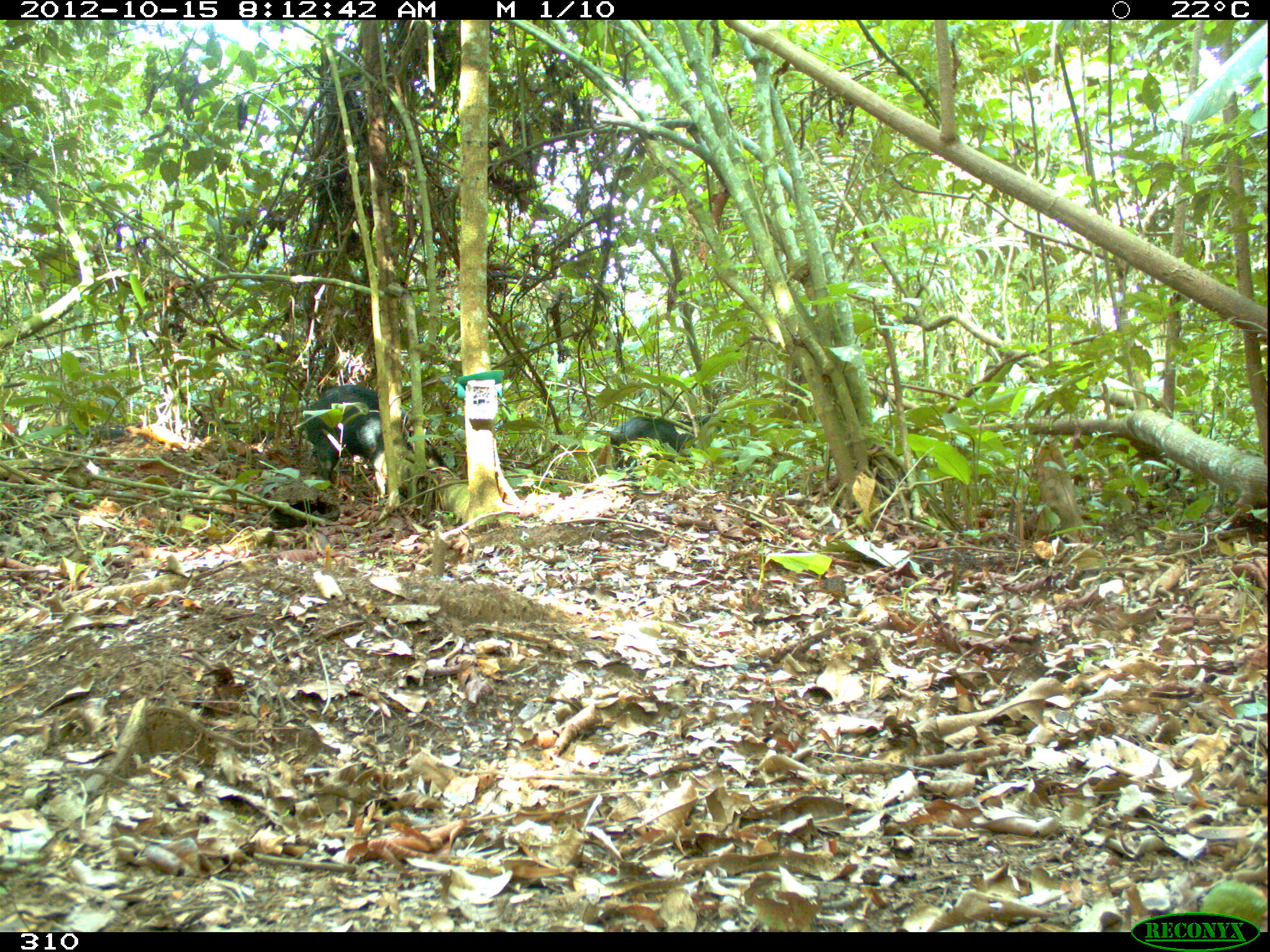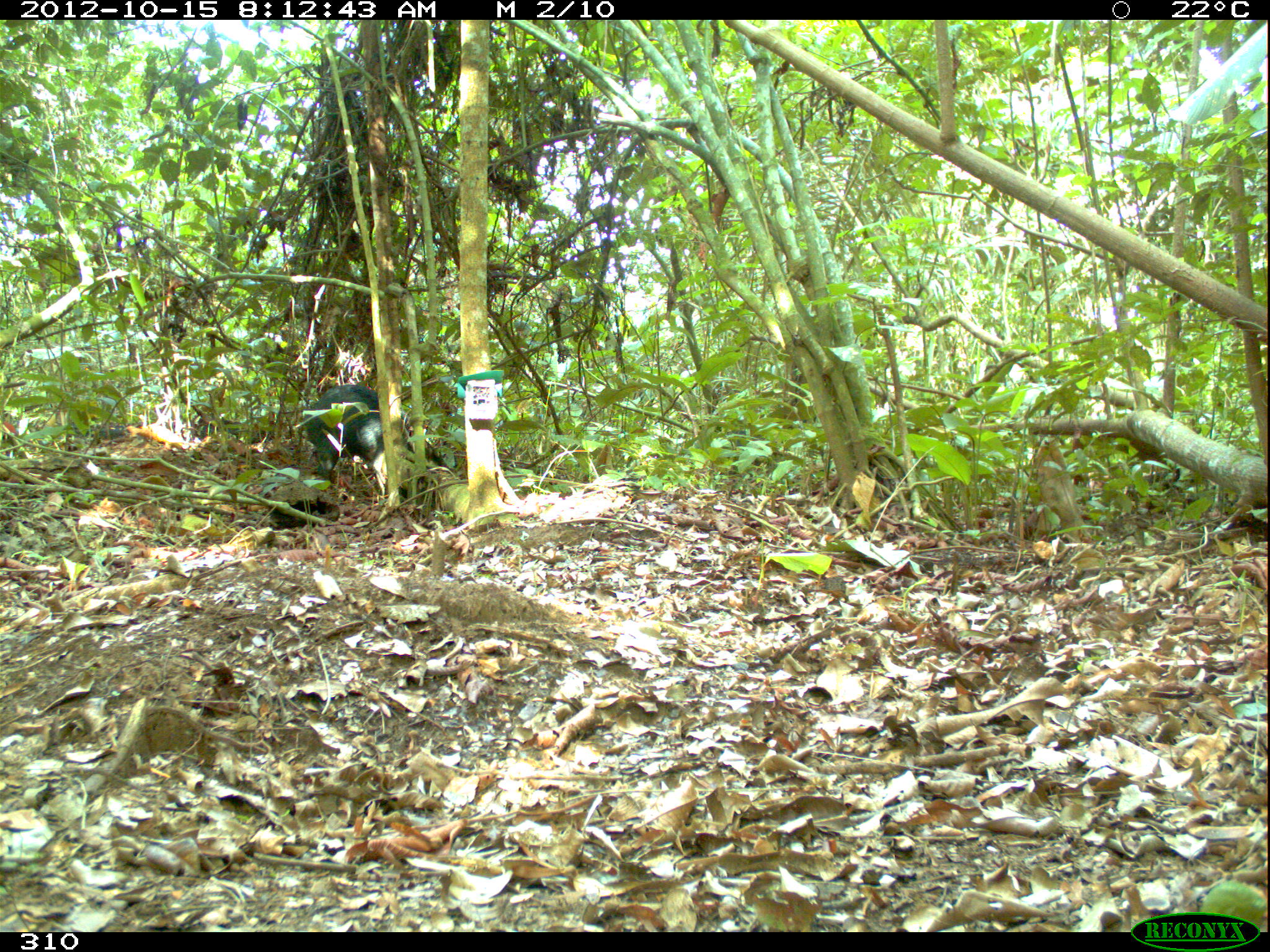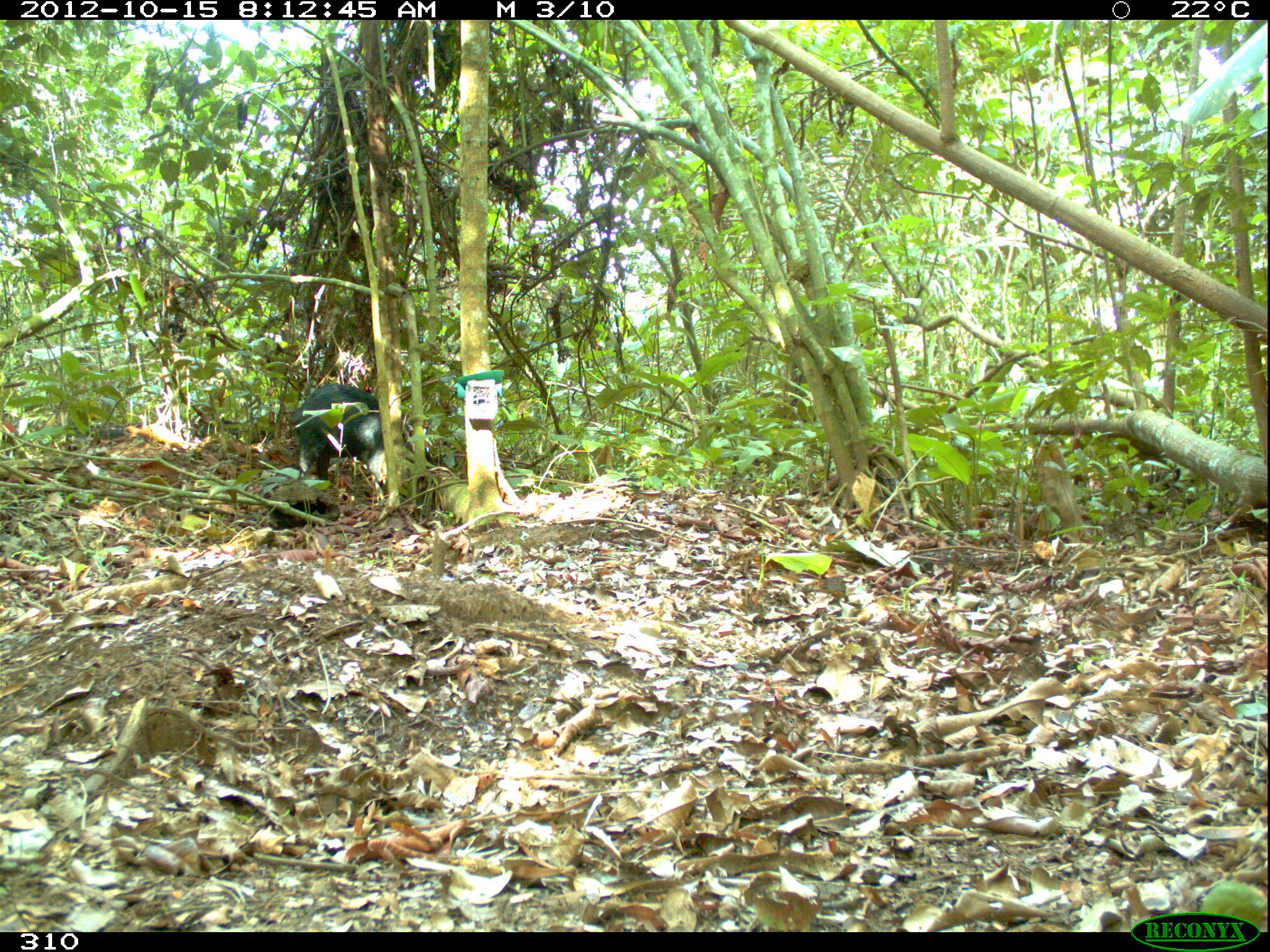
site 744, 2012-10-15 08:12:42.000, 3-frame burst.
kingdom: Animalia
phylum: Chordata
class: Mammalia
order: Artiodactyla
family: Tayassuidae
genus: Tayassu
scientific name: Tayassu pecari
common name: white-lipped peccary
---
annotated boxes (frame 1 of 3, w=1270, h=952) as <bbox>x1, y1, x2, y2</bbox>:
tayassu pecari: <bbox>304, 383, 446, 493</bbox>; <bbox>608, 414, 727, 471</bbox>